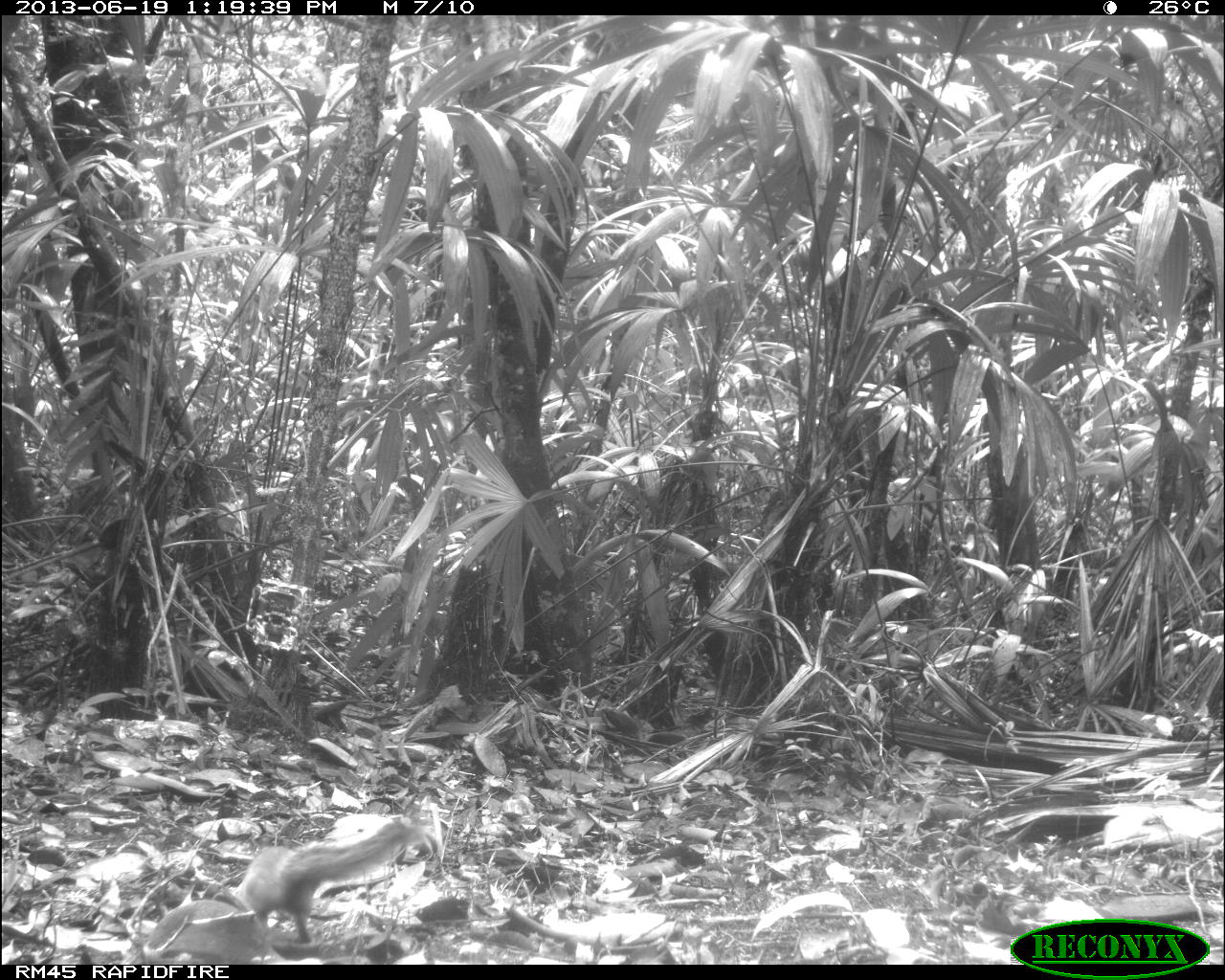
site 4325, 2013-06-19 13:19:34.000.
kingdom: Animalia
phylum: Chordata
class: Mammalia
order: Rodentia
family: Sciuridae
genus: Sciurus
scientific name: Sciurus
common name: squirrel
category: sciurus sp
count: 1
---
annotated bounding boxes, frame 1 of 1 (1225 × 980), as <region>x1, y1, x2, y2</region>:
sciurus sp: <region>232, 813, 413, 946</region>